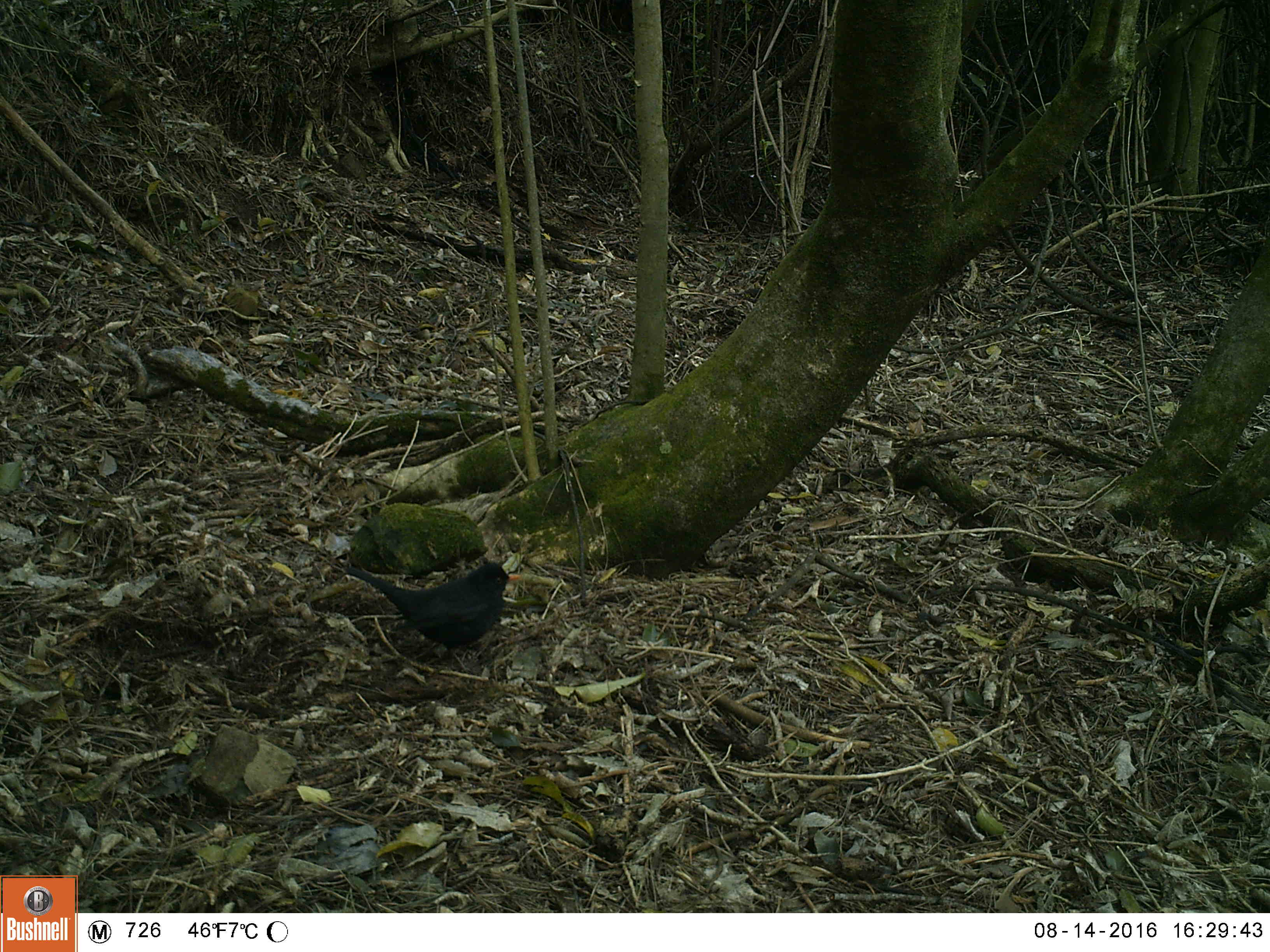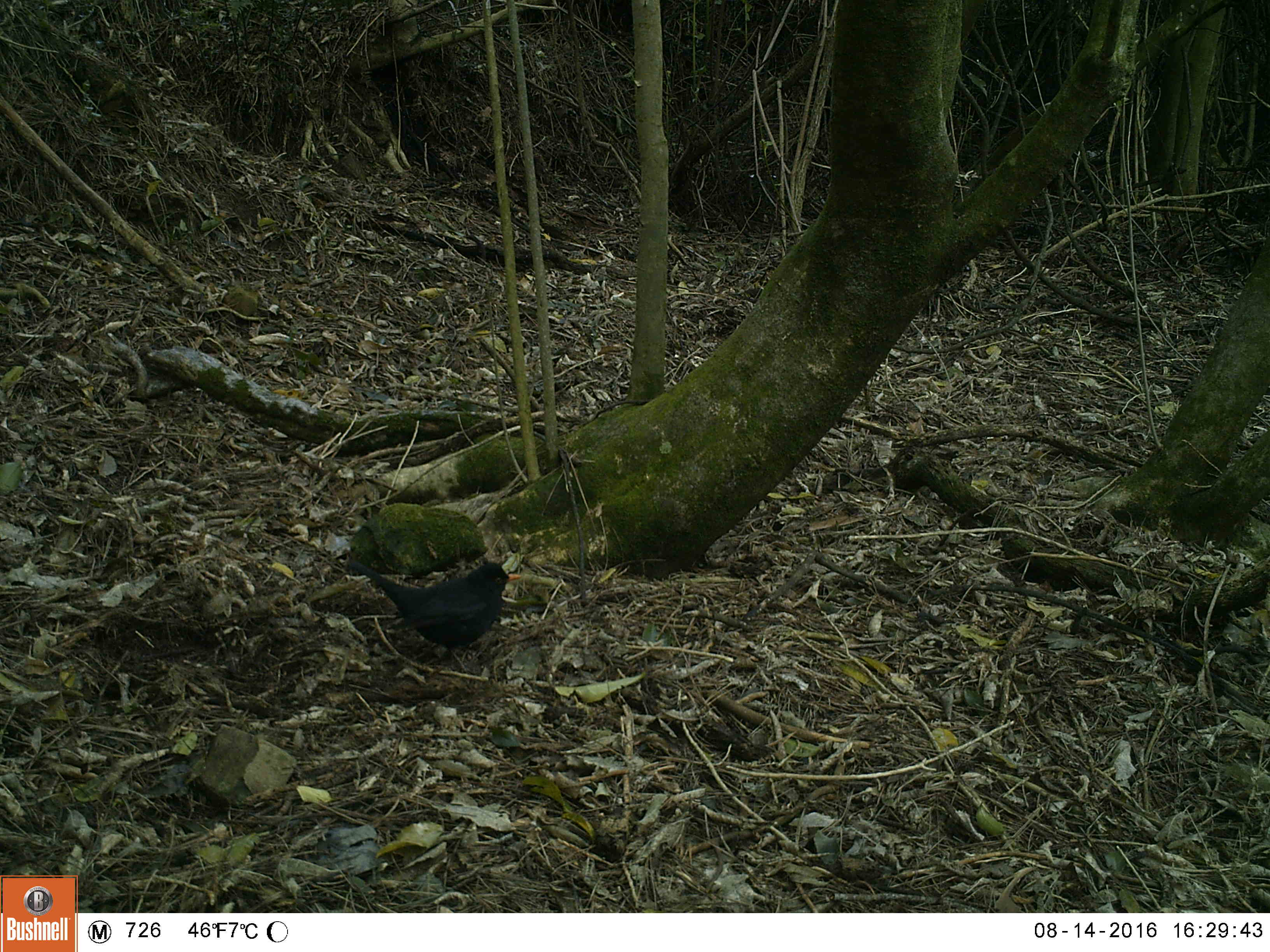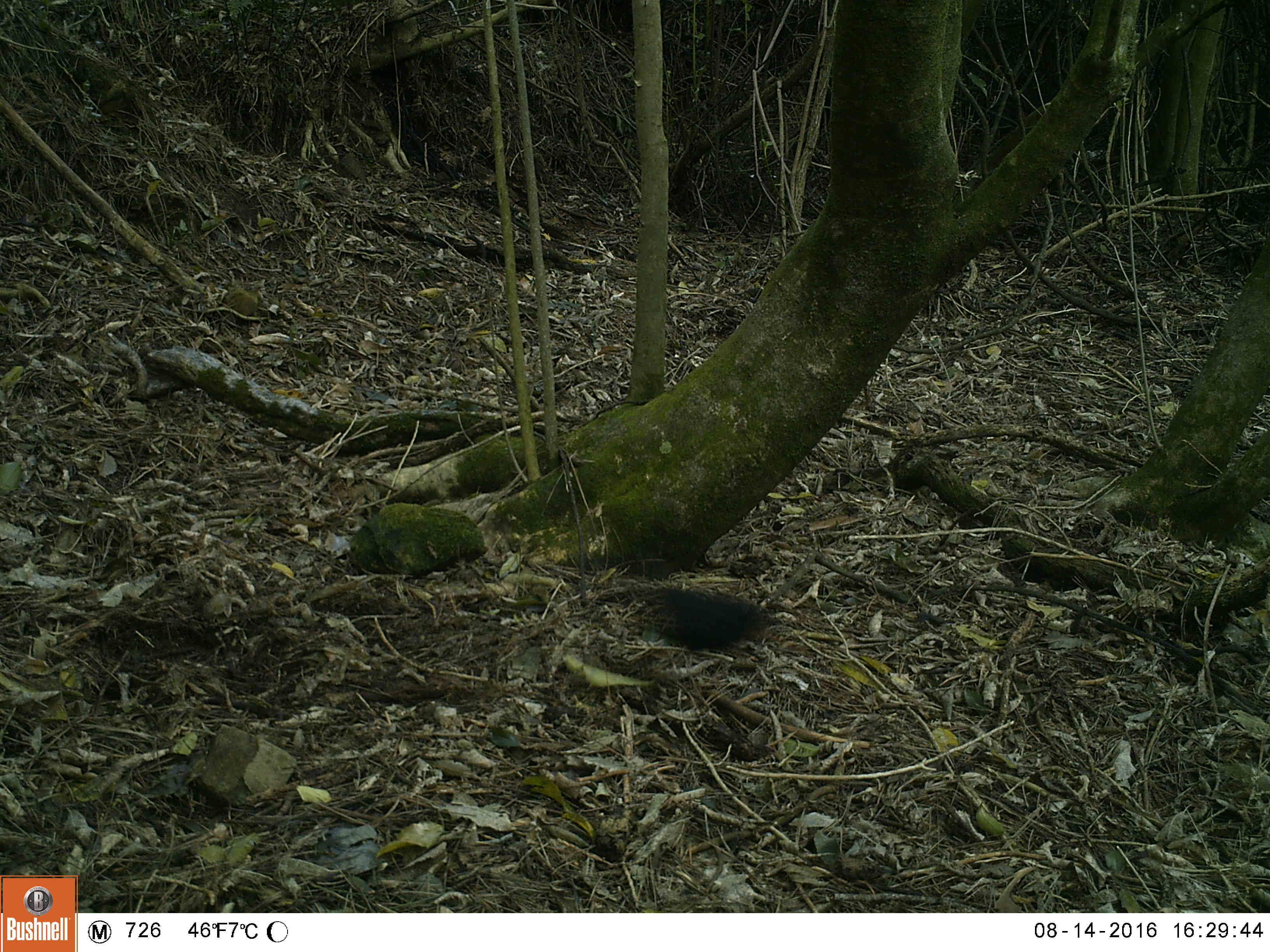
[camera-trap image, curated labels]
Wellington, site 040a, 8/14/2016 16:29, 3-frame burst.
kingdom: Animalia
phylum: Chordata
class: Aves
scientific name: Aves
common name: bird